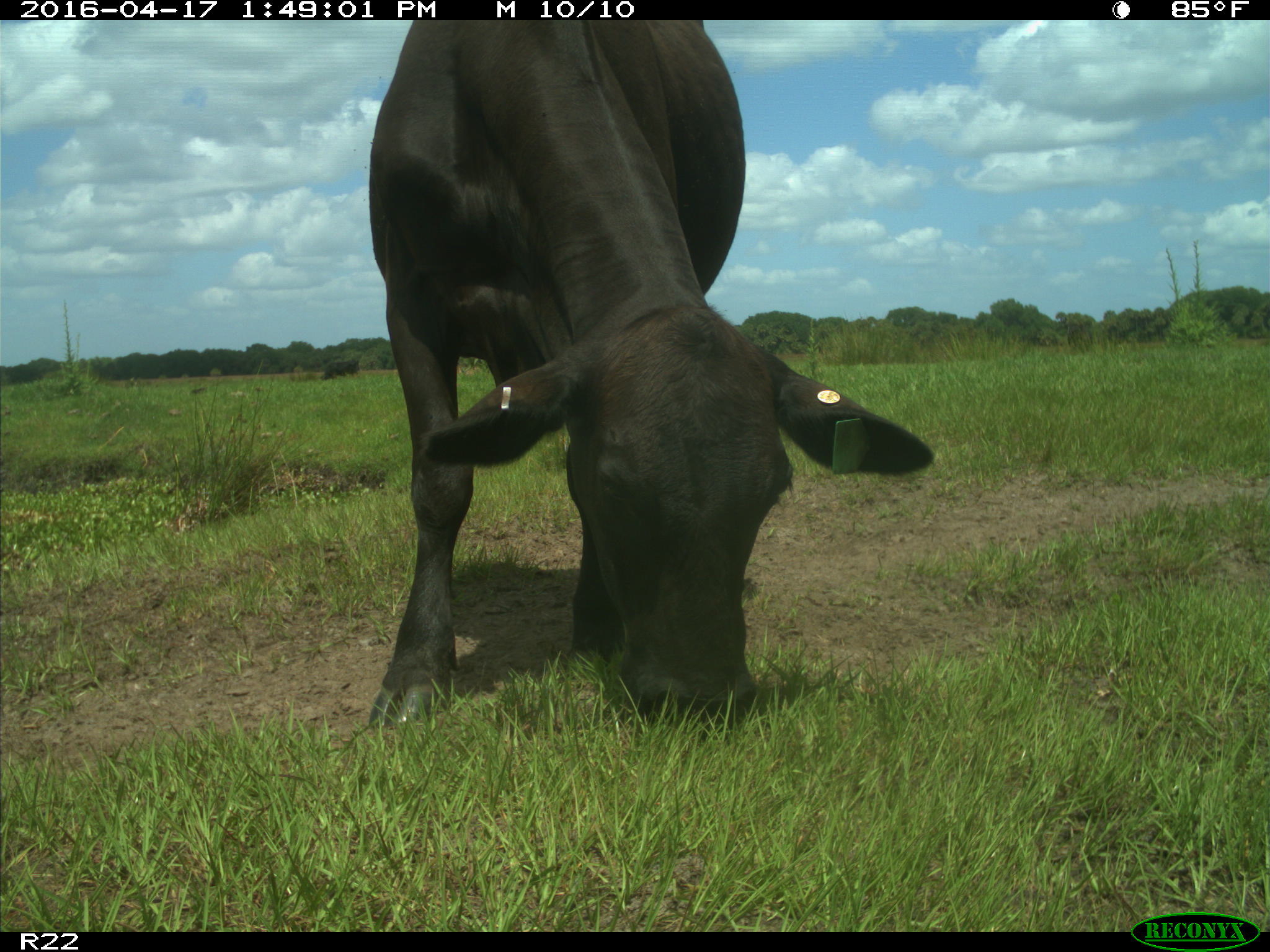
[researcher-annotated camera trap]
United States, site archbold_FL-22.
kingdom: Animalia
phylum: Chordata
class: Mammalia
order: Artiodactyla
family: Bovidae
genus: Bos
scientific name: Bos taurus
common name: domestic cow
Bos taurus (domestic cow).